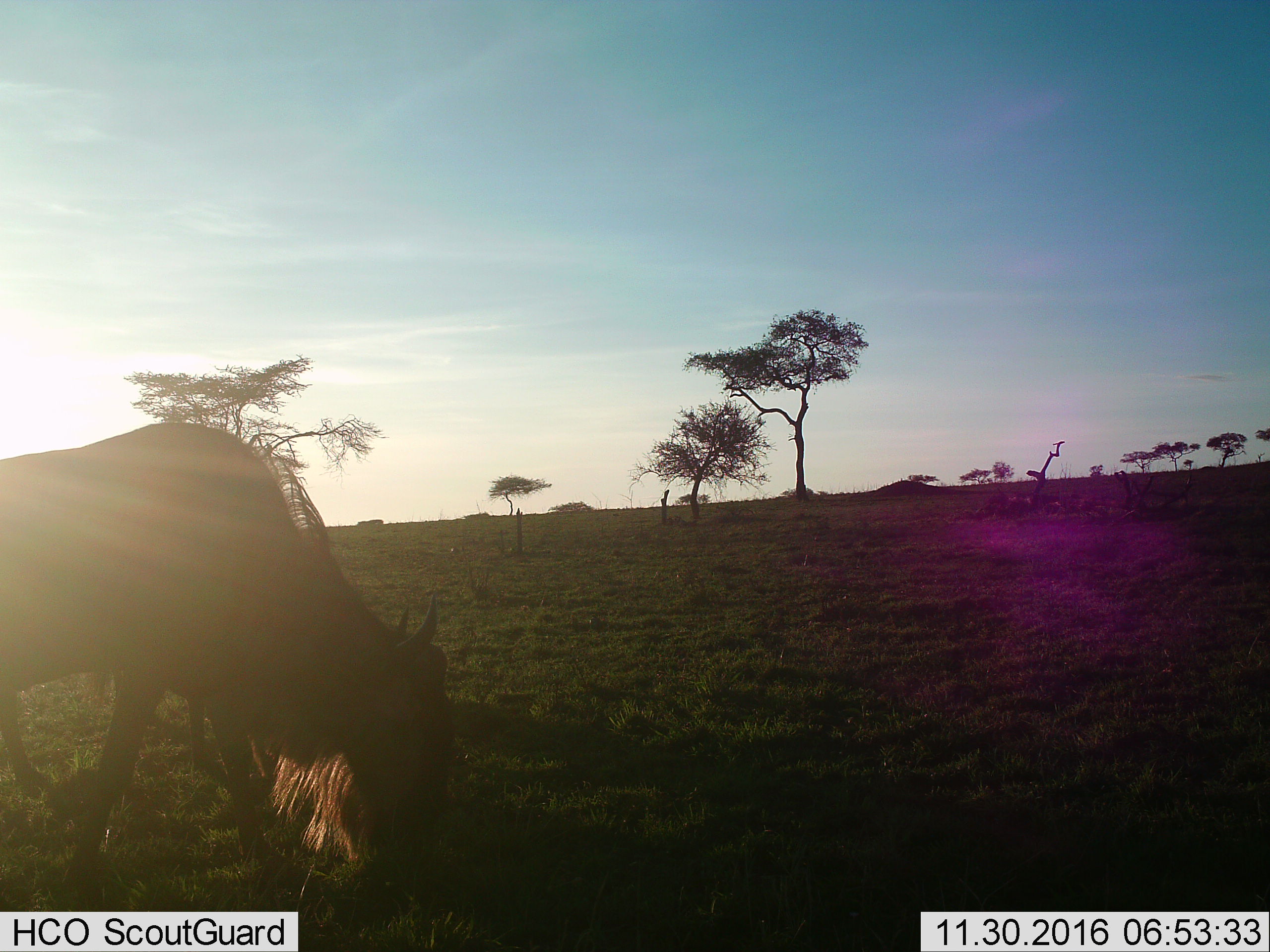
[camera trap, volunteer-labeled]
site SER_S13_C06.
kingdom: Animalia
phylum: Chordata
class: Mammalia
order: Artiodactyla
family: Bovidae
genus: Connochaetes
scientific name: Connochaetes taurinus taurinus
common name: blue wildebeest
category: wildebeestblue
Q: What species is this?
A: Wildebeestblue (blue wildebeest) (Connochaetes taurinus taurinus).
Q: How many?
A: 1.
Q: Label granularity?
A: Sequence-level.